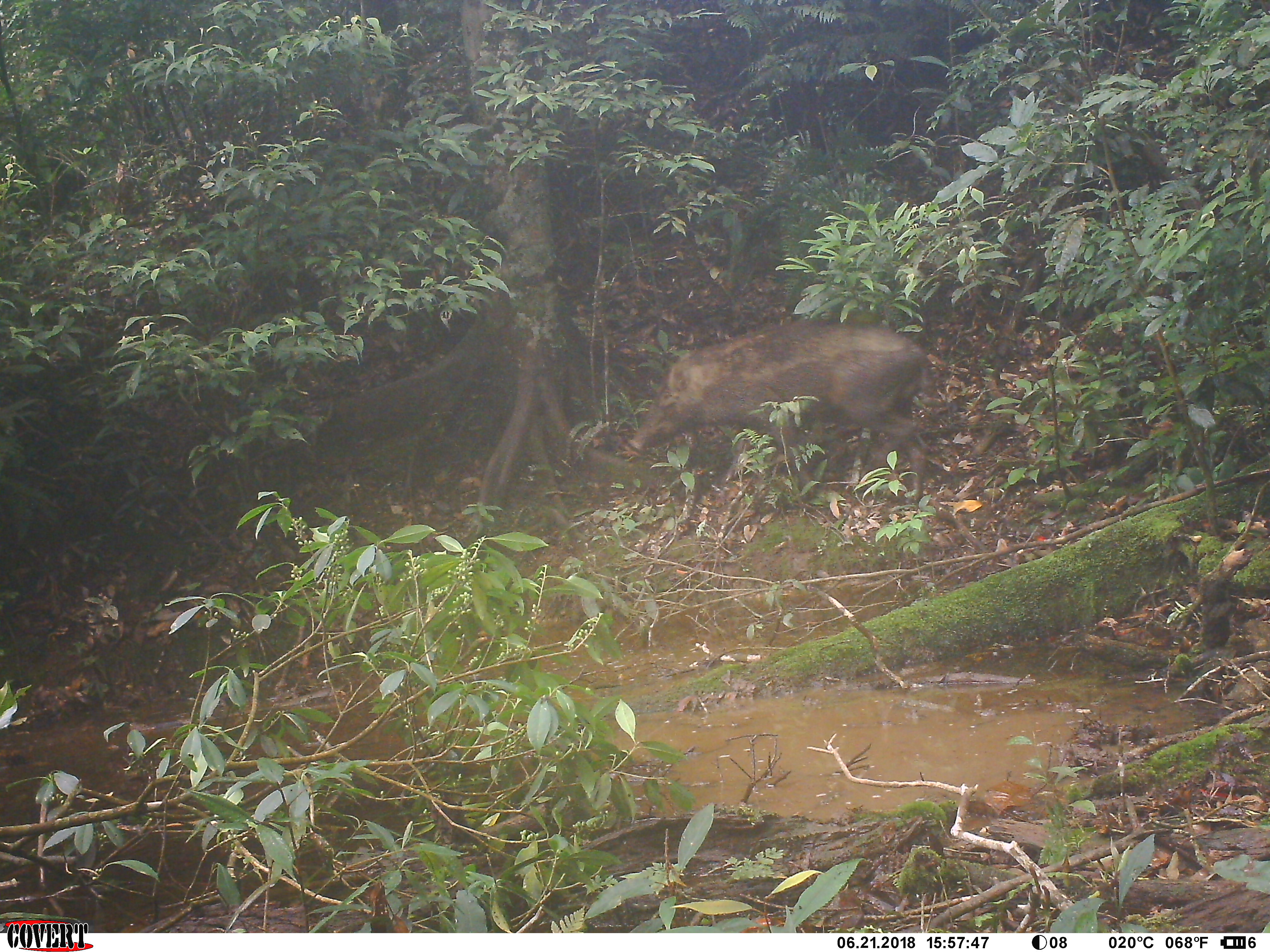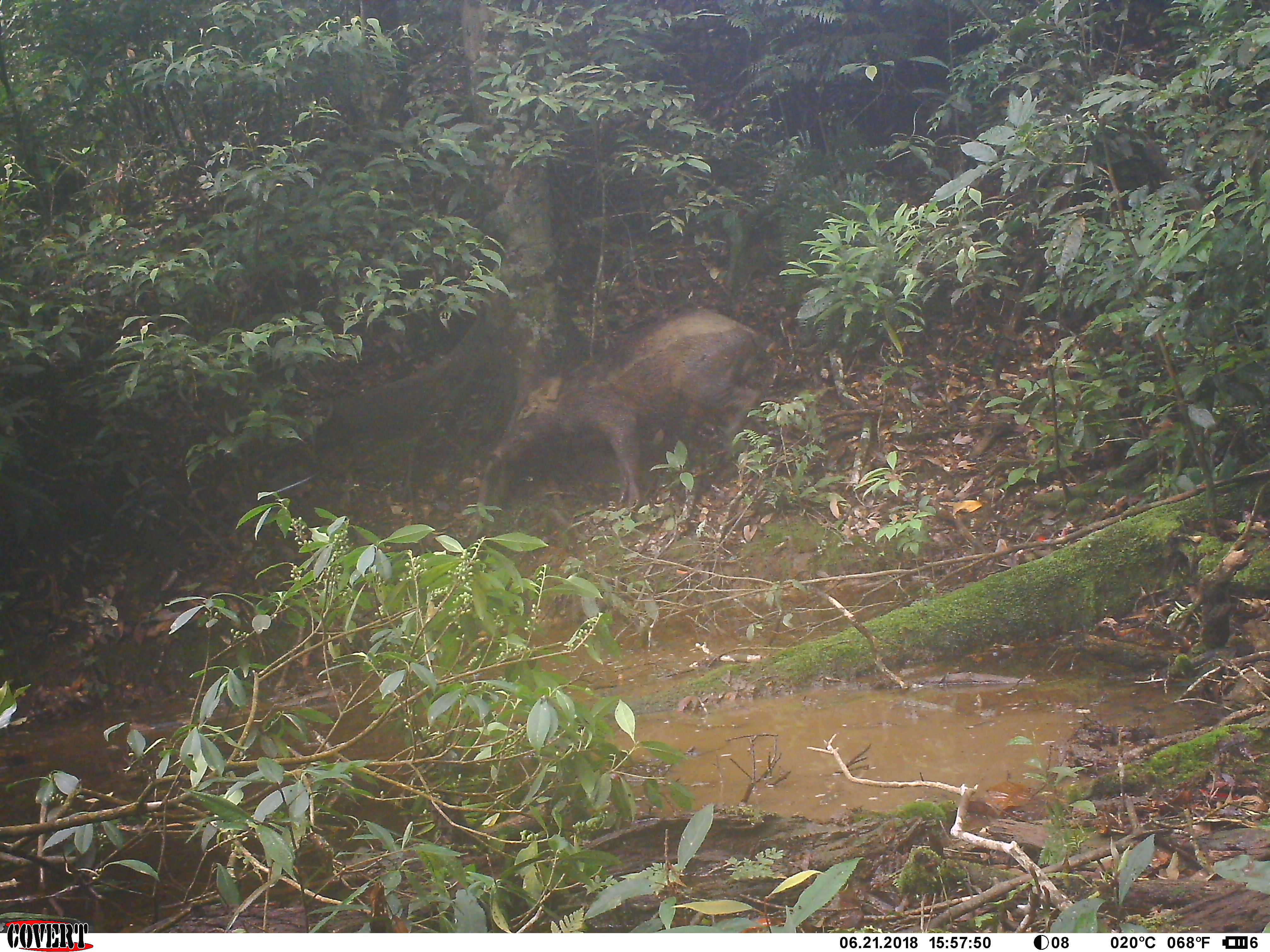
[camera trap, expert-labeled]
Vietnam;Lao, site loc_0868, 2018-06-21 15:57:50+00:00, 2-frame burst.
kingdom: Animalia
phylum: Chordata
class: Mammalia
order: Artiodactyla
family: Suidae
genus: Sus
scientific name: Sus scrofa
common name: eurasian wild pig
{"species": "eurasian wild pig (Sus scrofa)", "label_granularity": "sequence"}